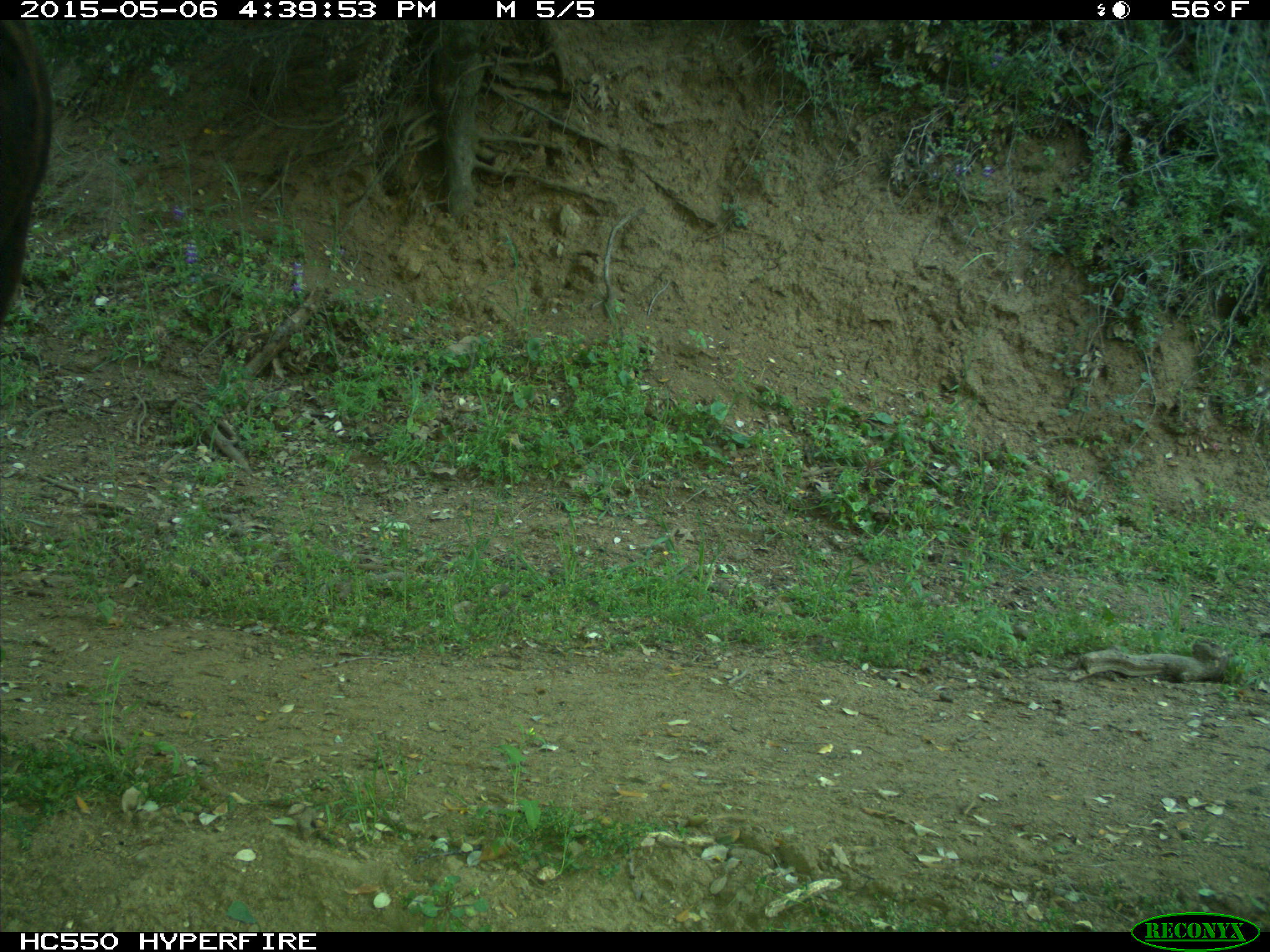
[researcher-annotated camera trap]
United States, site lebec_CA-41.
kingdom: Animalia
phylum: Chordata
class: Mammalia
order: Artiodactyla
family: Bovidae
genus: Bos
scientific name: Bos taurus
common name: domestic cow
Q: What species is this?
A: Bos taurus (domestic cow).